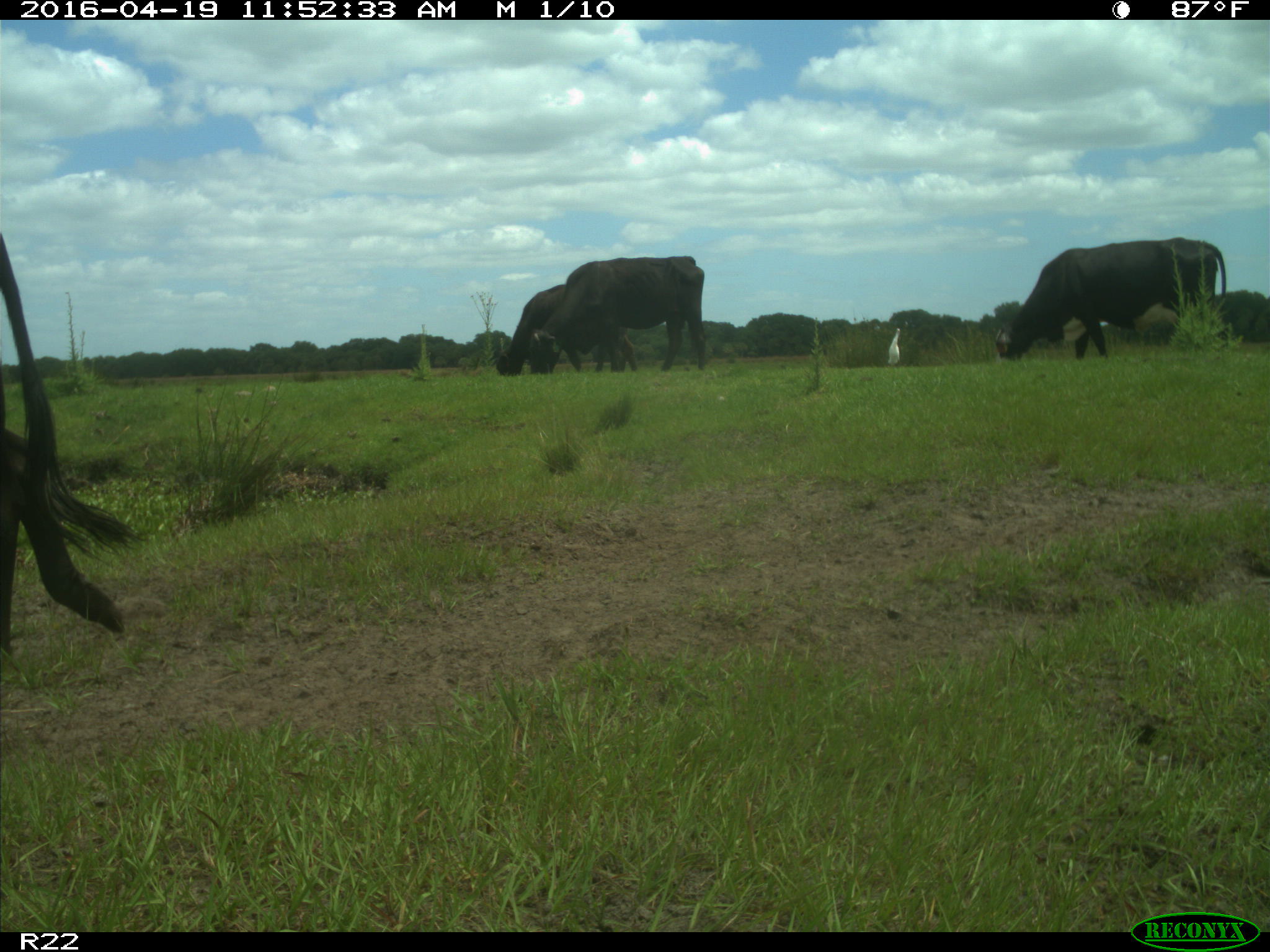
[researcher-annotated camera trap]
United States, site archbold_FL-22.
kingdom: Animalia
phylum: Chordata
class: Mammalia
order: Artiodactyla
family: Bovidae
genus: Bos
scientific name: Bos taurus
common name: domestic cow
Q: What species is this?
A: Bos taurus (domestic cow).